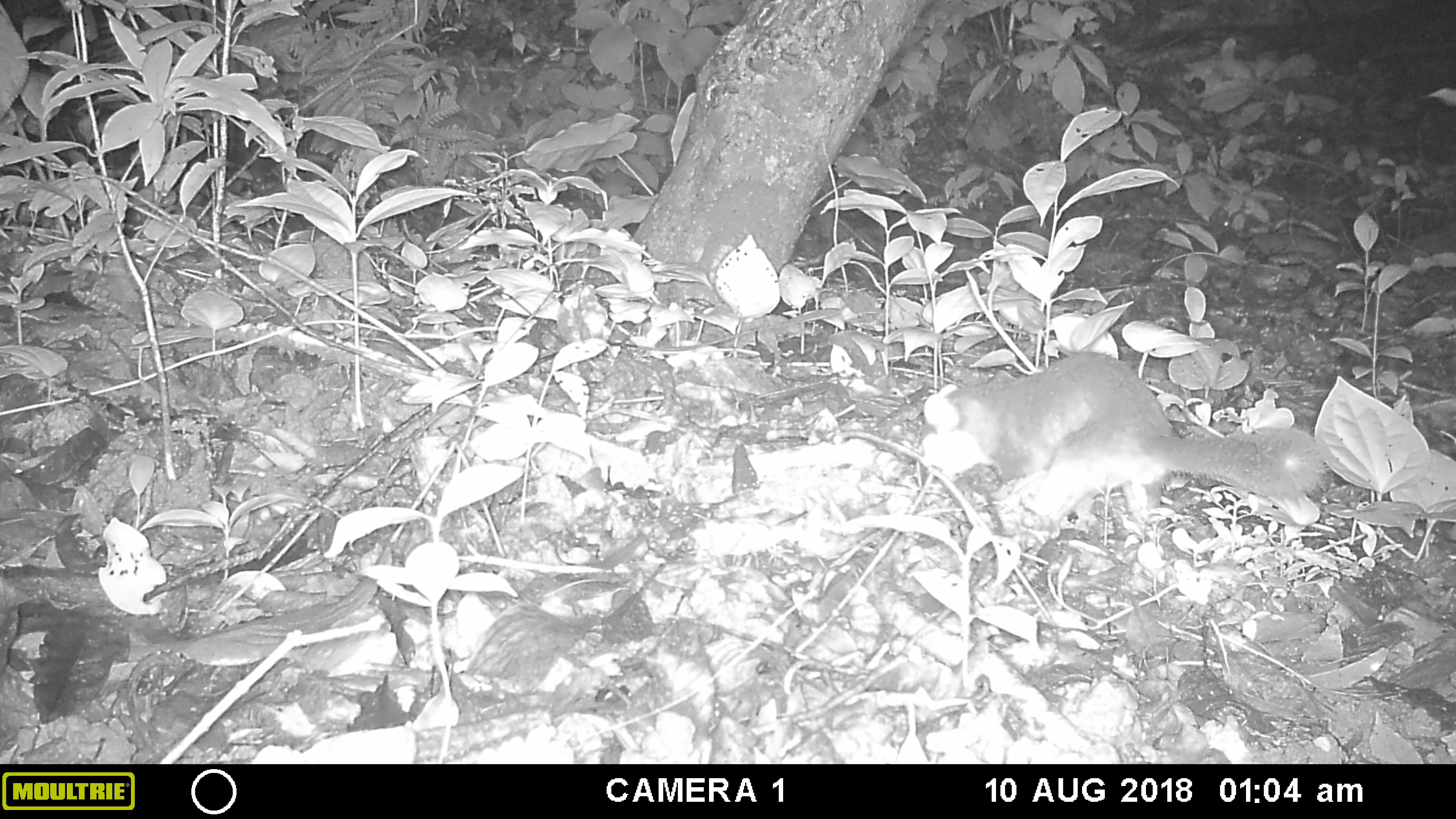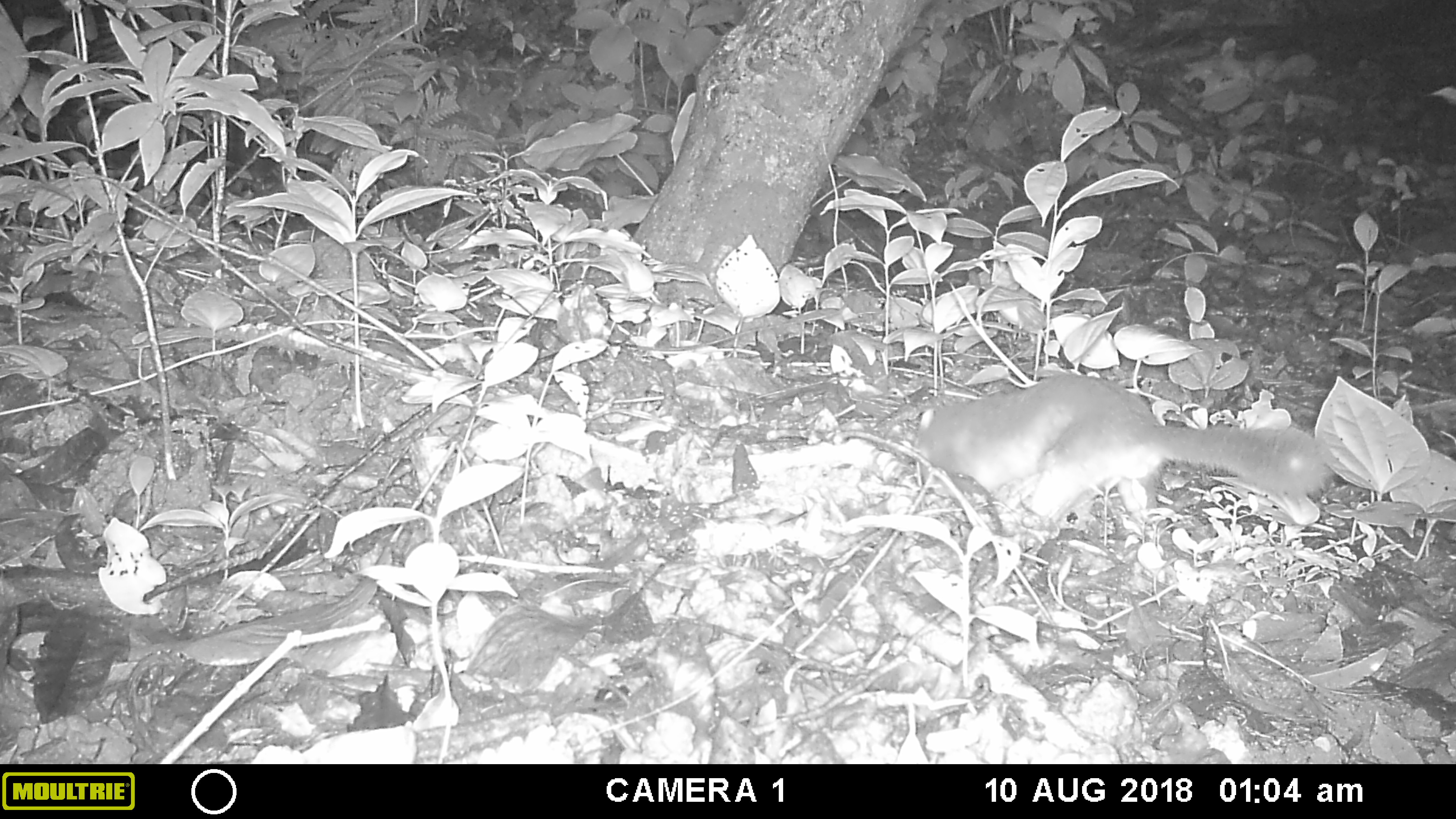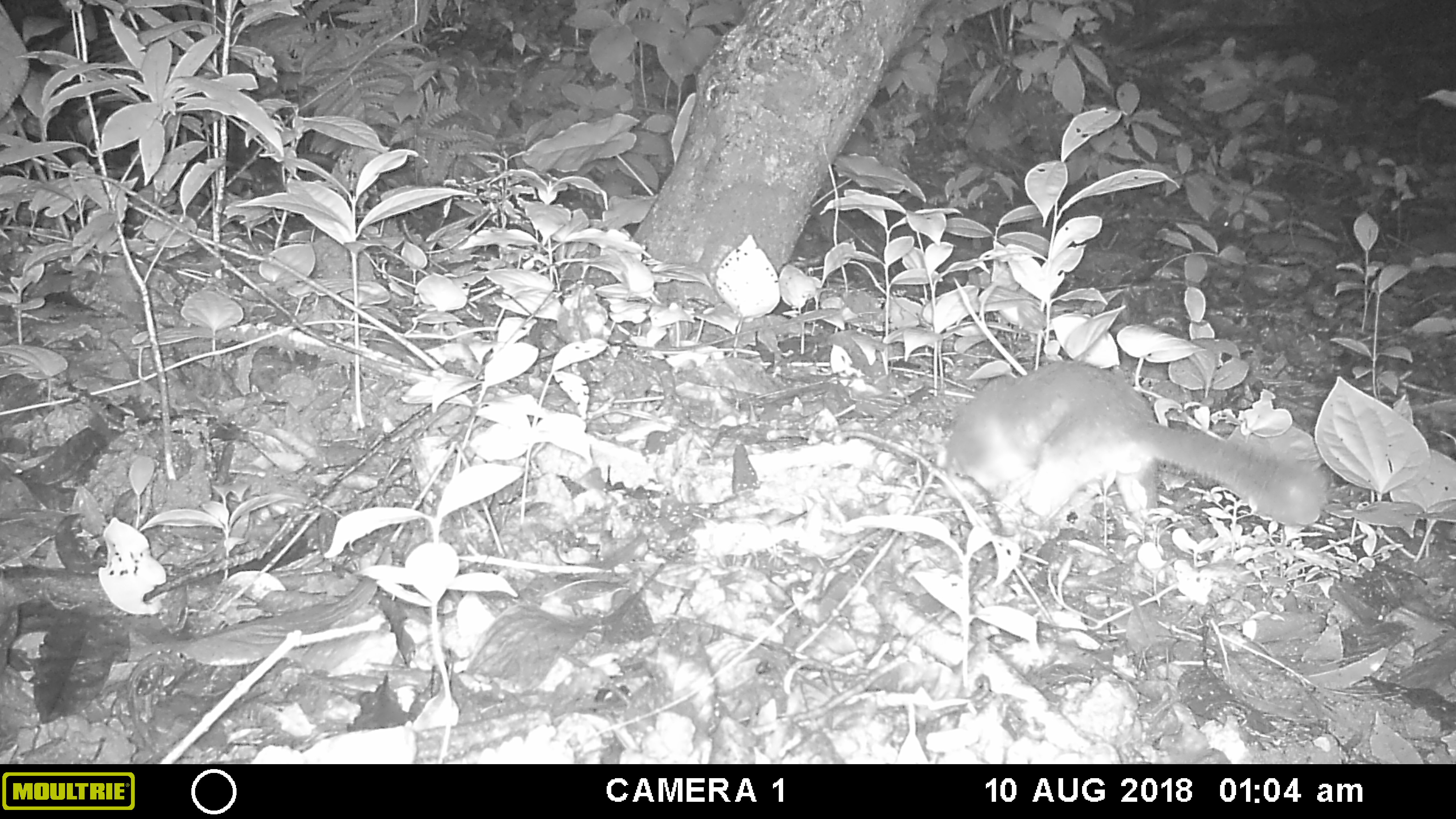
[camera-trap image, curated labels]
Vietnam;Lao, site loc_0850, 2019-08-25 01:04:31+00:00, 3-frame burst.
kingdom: Animalia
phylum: Chordata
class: Mammalia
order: Carnivora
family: Mustelidae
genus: Melogale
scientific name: Melogale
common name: ferret badger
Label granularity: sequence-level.